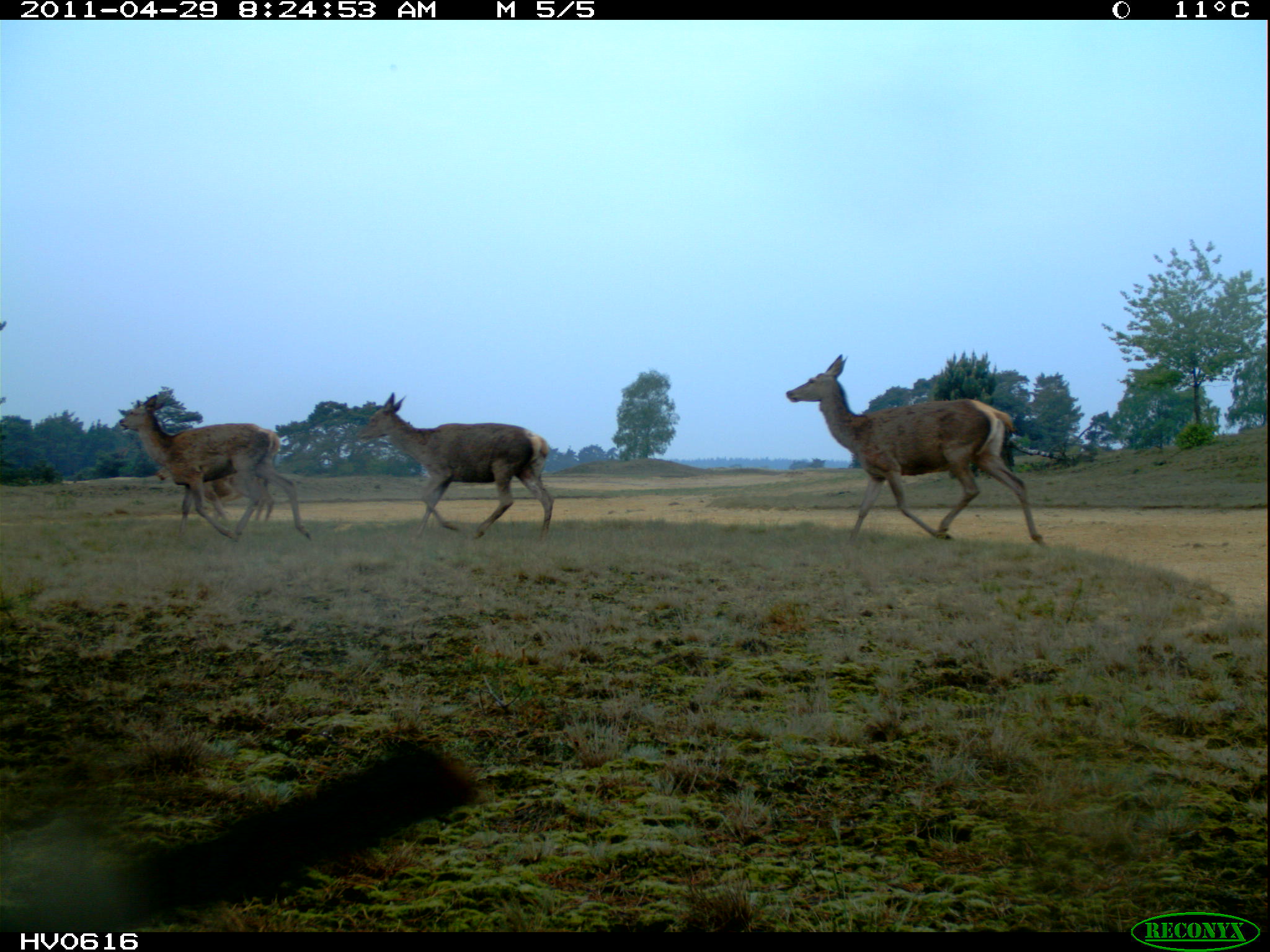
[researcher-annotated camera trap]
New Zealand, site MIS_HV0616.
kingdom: Animalia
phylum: Chordata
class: Mammalia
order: Artiodactyla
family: Cervidae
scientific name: Cervidae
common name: deer